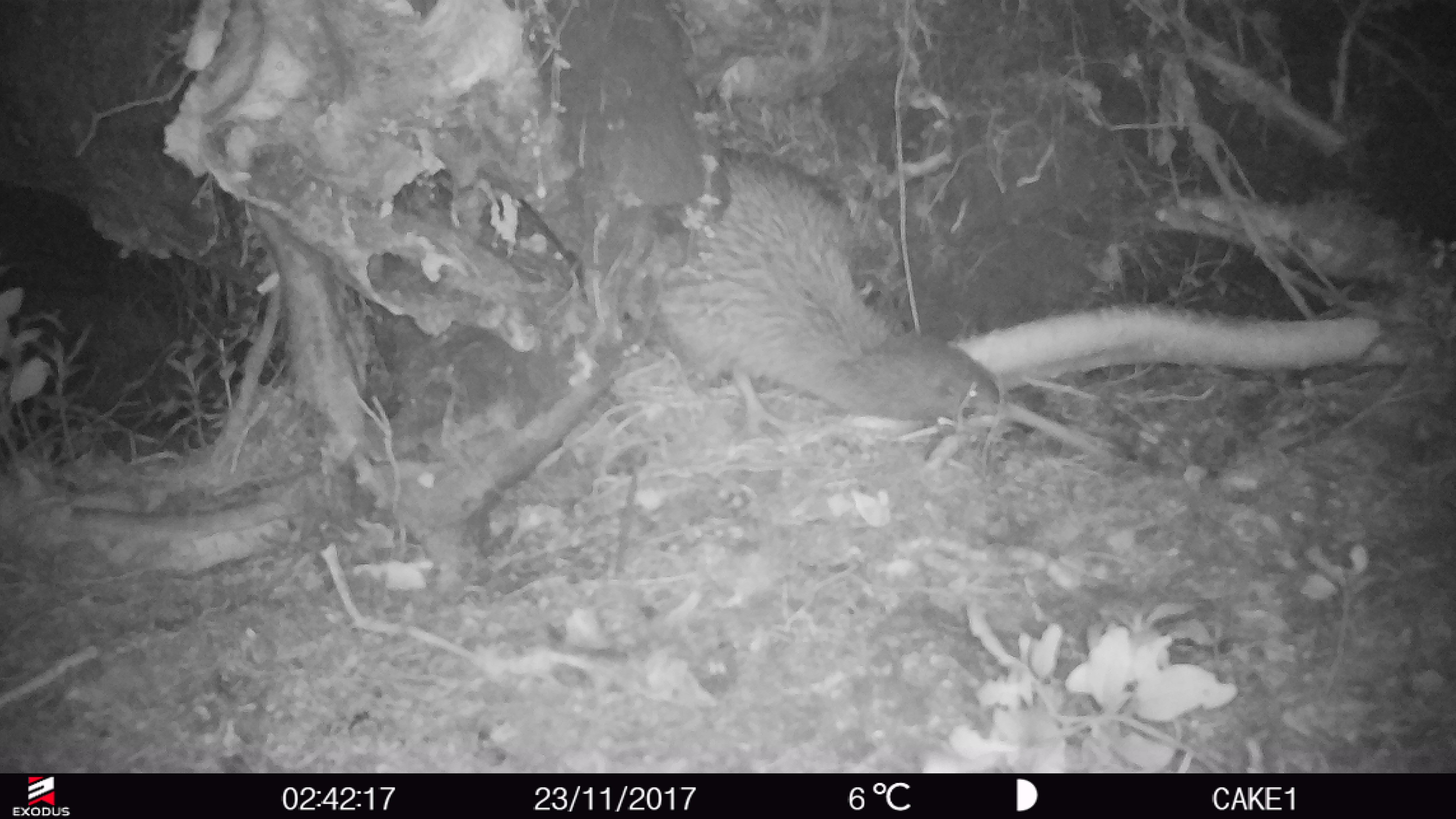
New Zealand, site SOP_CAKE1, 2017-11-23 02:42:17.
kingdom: Animalia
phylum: Chordata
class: Aves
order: Apterygiformes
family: Apterygidae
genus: Apteryx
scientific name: Apteryx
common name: kiwi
Kiwi (Apteryx).